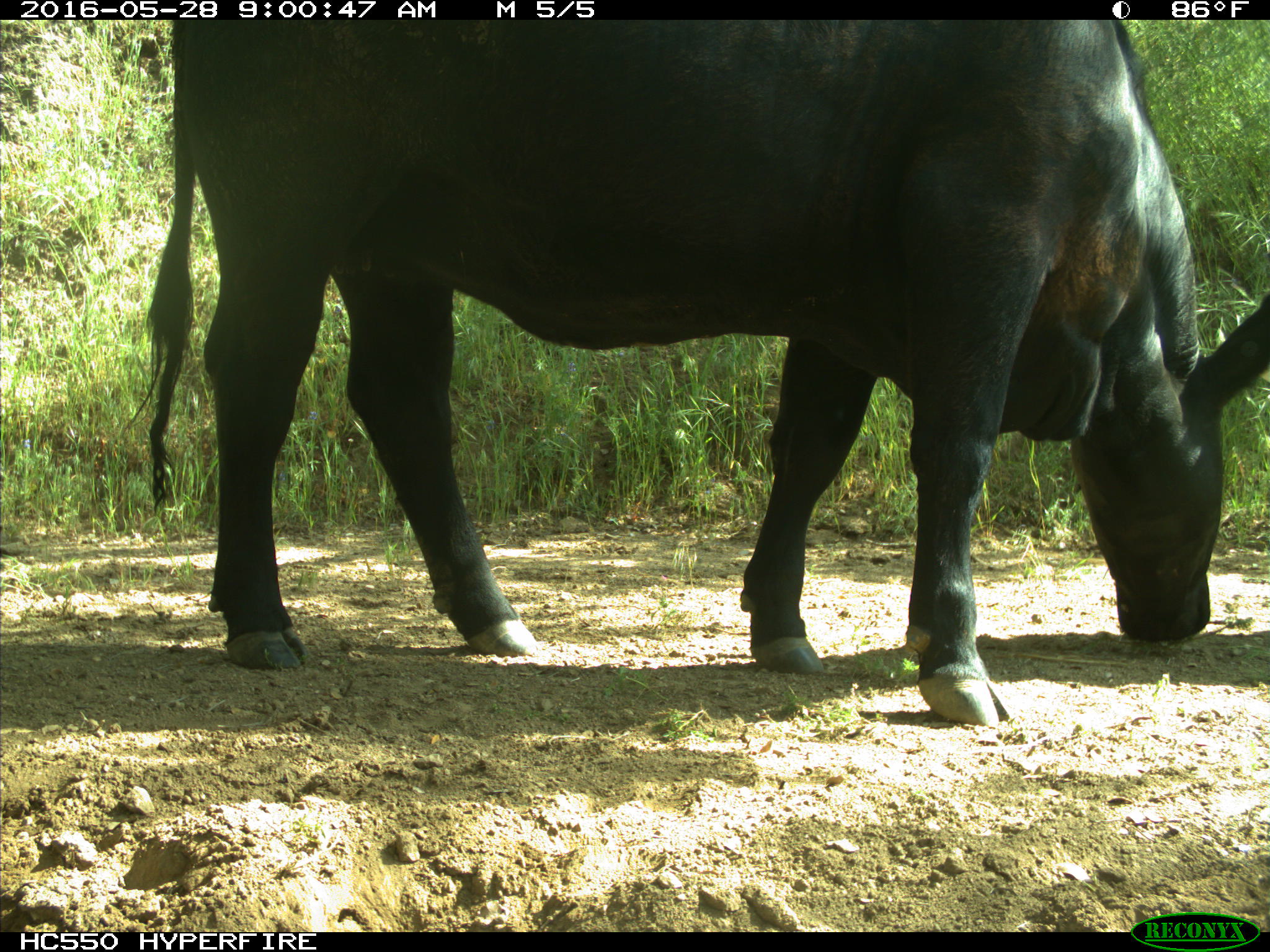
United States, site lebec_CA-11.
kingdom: Animalia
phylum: Chordata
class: Mammalia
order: Artiodactyla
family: Bovidae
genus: Bos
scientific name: Bos taurus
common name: domestic cow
Bos taurus (domestic cow).